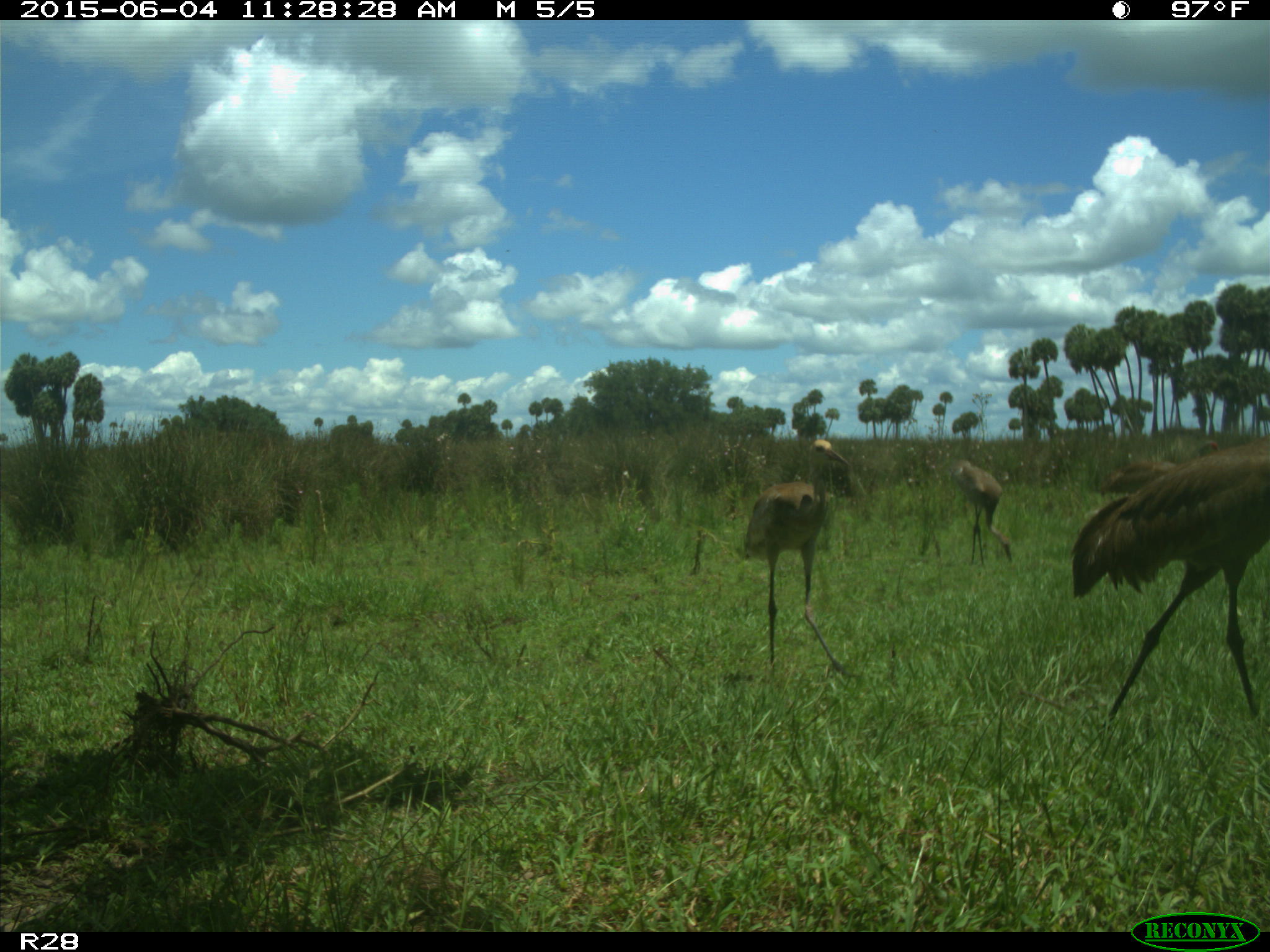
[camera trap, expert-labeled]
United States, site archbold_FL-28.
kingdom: Animalia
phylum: Chordata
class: Aves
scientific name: Aves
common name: birds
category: unidentified bird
Unidentified bird (birds) (Aves).